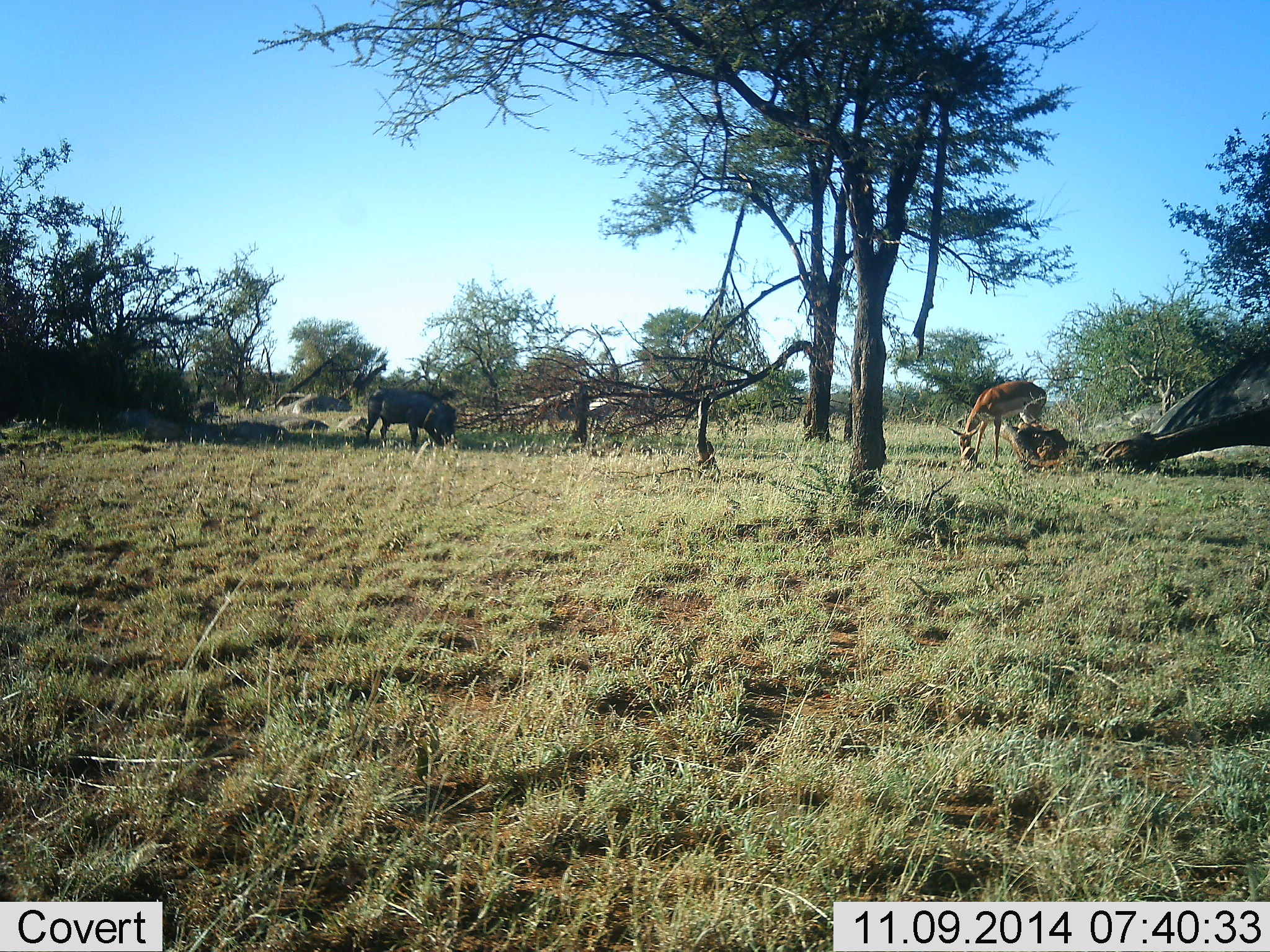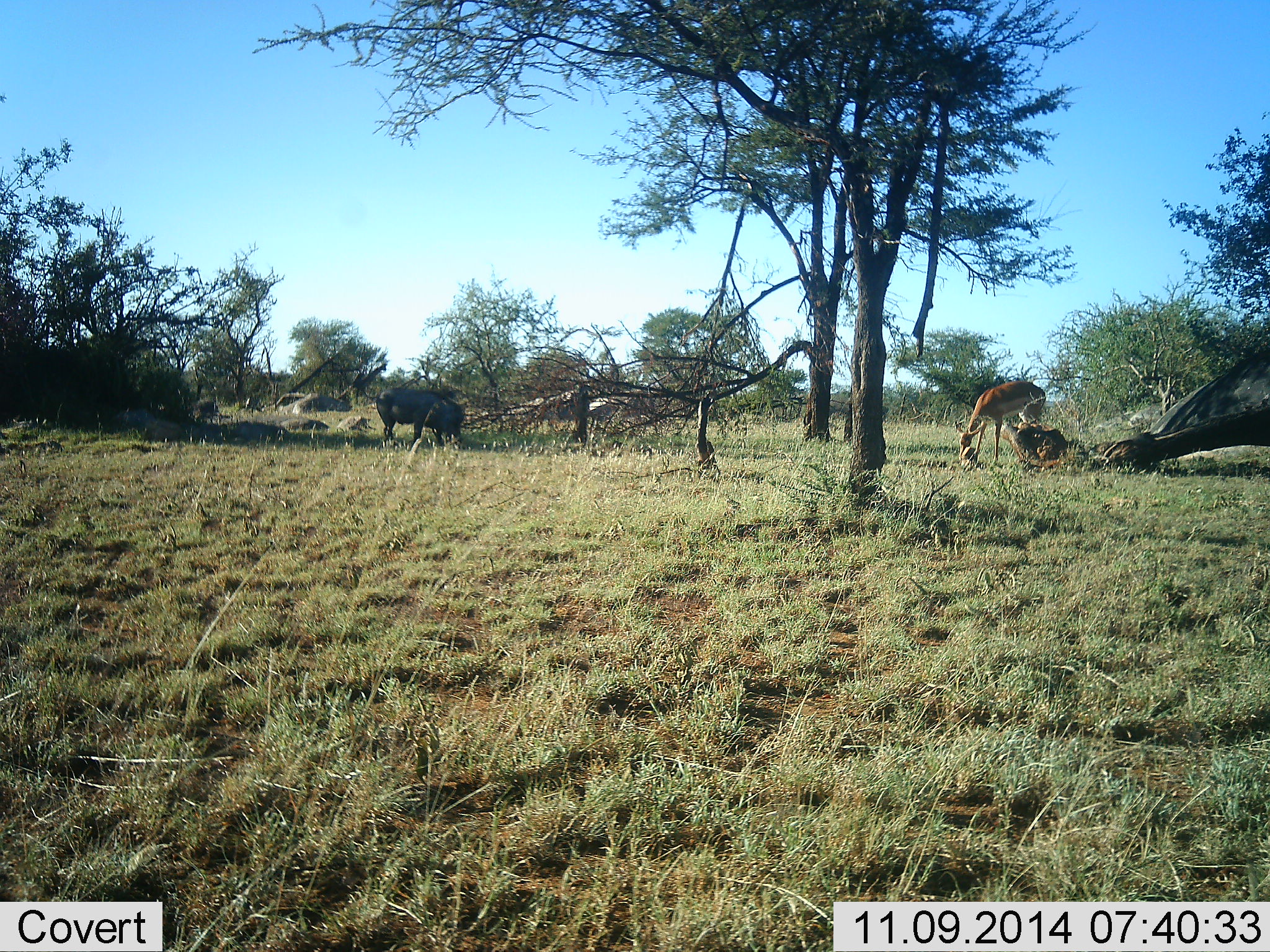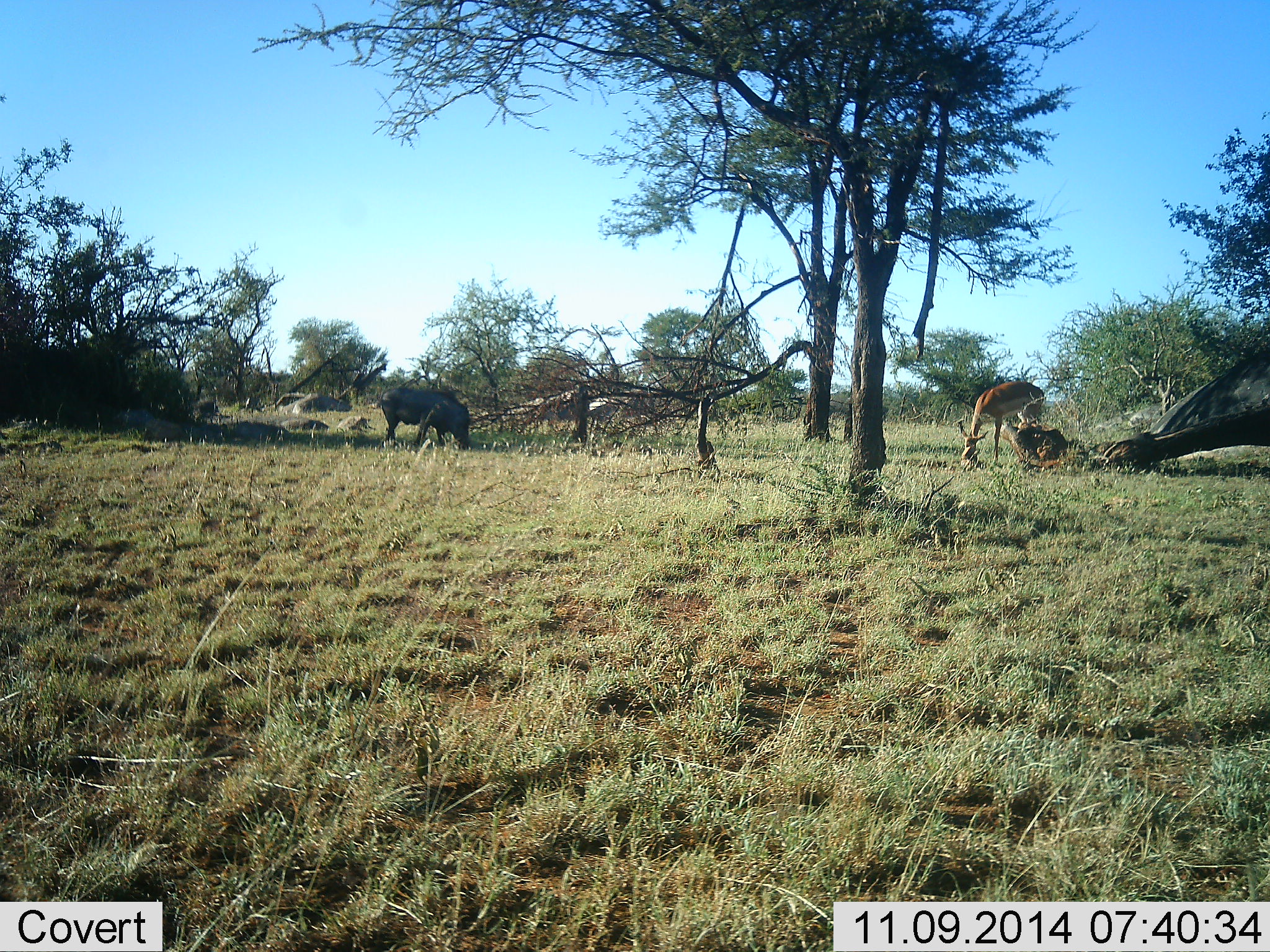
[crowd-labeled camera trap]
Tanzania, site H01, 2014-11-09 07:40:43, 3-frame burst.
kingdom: Animalia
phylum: Chordata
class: Mammalia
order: Artiodactyla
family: Bovidae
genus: Aepyceros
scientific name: Aepyceros melampus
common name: impala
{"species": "impala (Aepyceros melampus)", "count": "1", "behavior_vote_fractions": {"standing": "20%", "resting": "0%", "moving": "0%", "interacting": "0%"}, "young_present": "0%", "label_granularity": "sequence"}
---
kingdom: Animalia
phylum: Chordata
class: Mammalia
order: Artiodactyla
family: Suidae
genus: Phacochoerus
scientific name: Phacochoerus africanus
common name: warthog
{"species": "warthog (Phacochoerus africanus)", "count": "1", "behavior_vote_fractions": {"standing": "12%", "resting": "0%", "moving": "24%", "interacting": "0%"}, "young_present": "0%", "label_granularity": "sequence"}